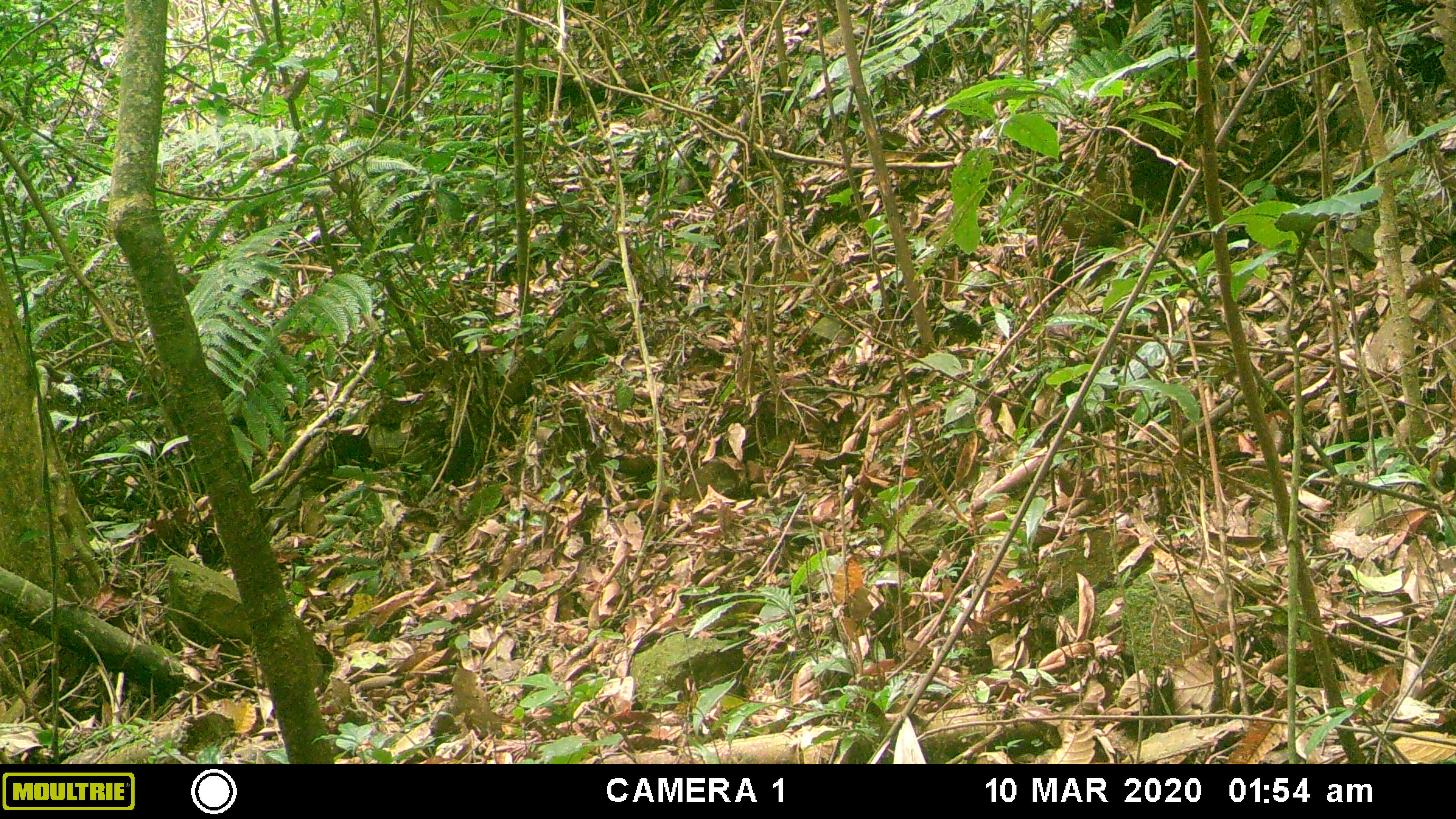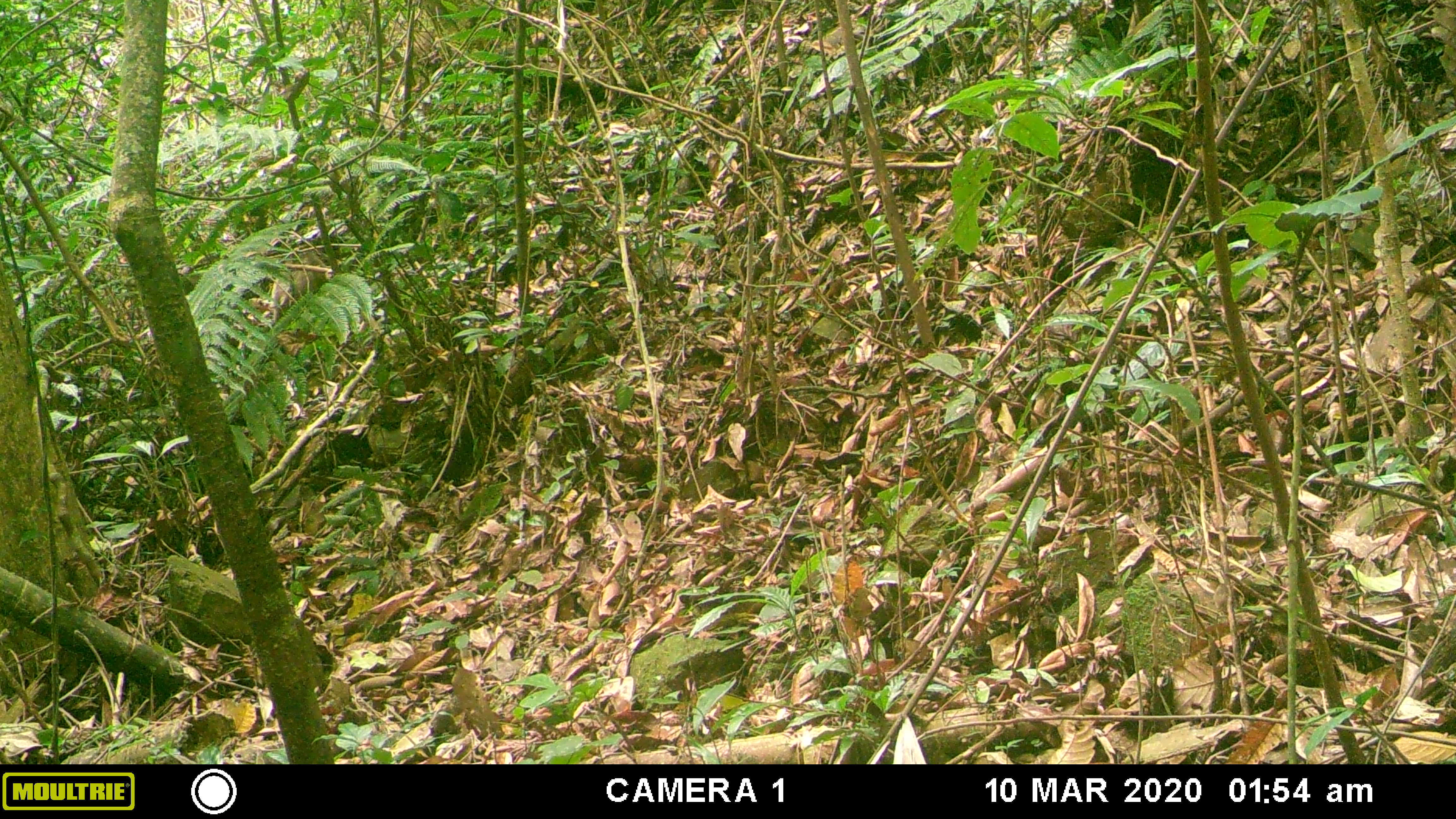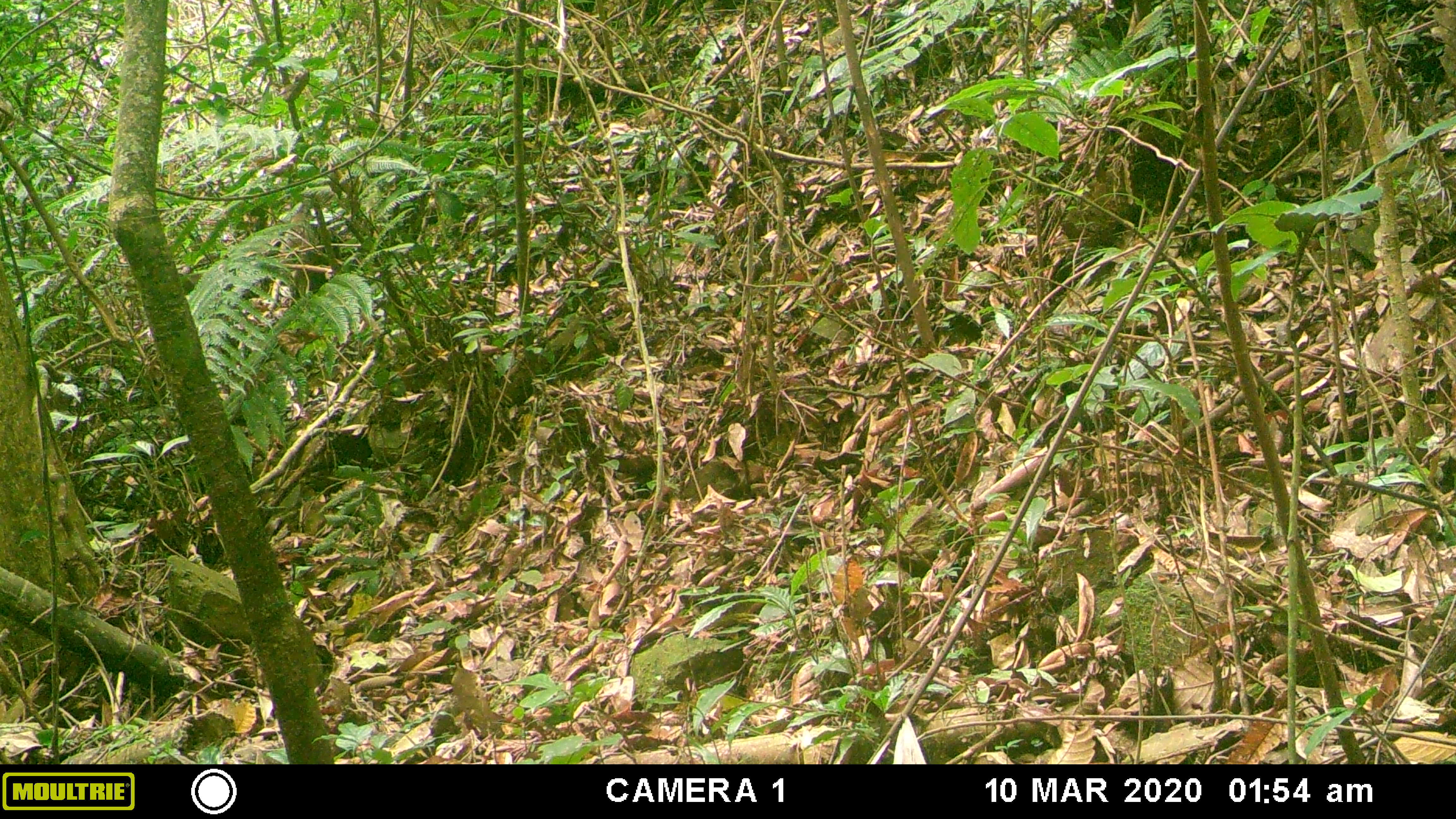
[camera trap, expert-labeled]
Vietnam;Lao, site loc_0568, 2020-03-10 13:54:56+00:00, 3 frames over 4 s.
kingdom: Animalia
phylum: Chordata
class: Mammalia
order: Artiodactyla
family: Suidae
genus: Sus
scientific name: Sus scrofa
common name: eurasian wild pig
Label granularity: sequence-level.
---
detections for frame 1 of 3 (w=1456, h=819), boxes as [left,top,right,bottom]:
eurasian wild pig: [197,317,290,438]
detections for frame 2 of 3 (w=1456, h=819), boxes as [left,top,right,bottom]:
eurasian wild pig: [270,251,327,326]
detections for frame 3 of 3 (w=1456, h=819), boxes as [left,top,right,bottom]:
eurasian wild pig: [276,205,330,293]